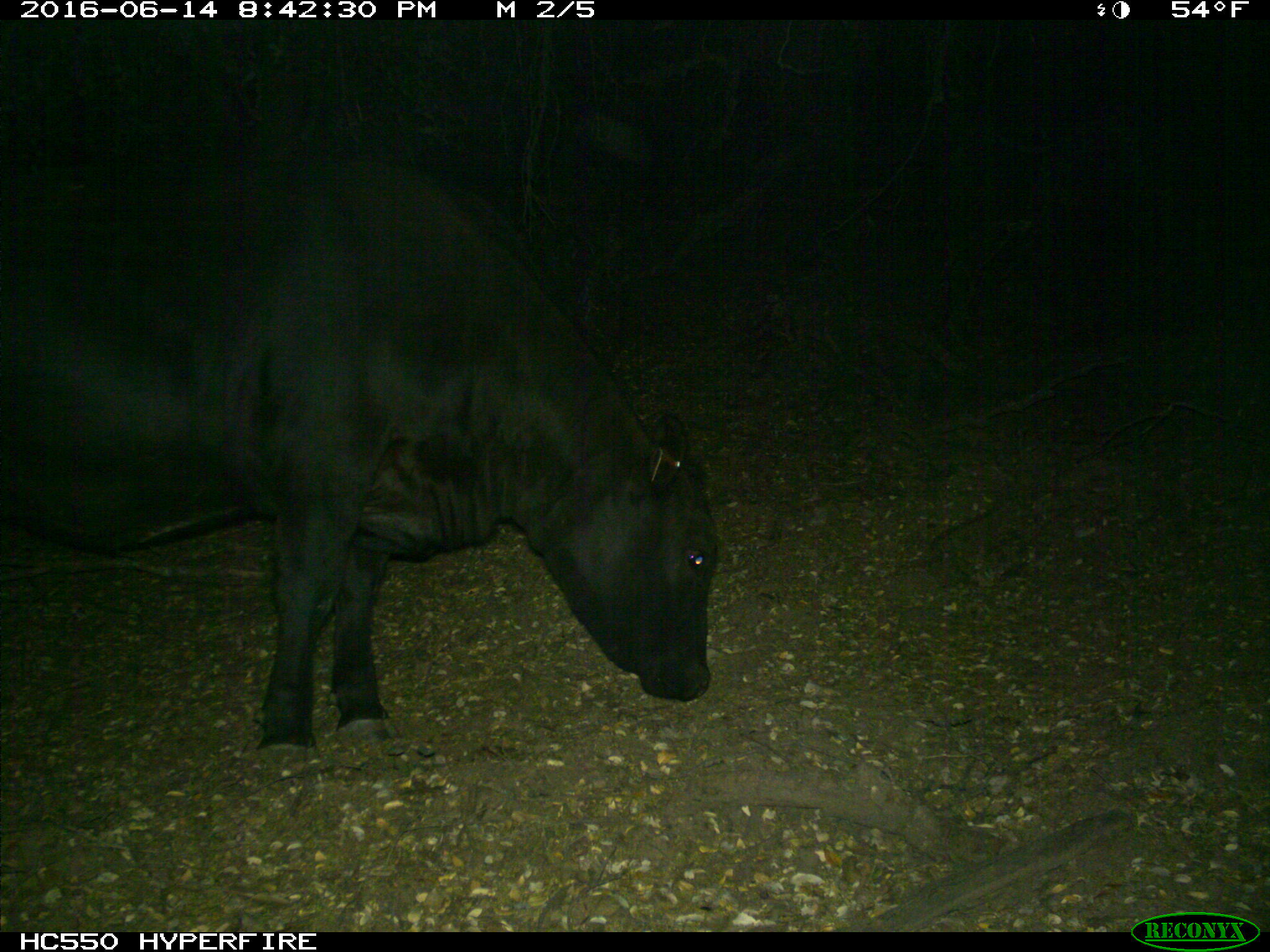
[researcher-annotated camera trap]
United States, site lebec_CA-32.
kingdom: Animalia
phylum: Chordata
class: Mammalia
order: Artiodactyla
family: Bovidae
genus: Bos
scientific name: Bos taurus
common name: domestic cow